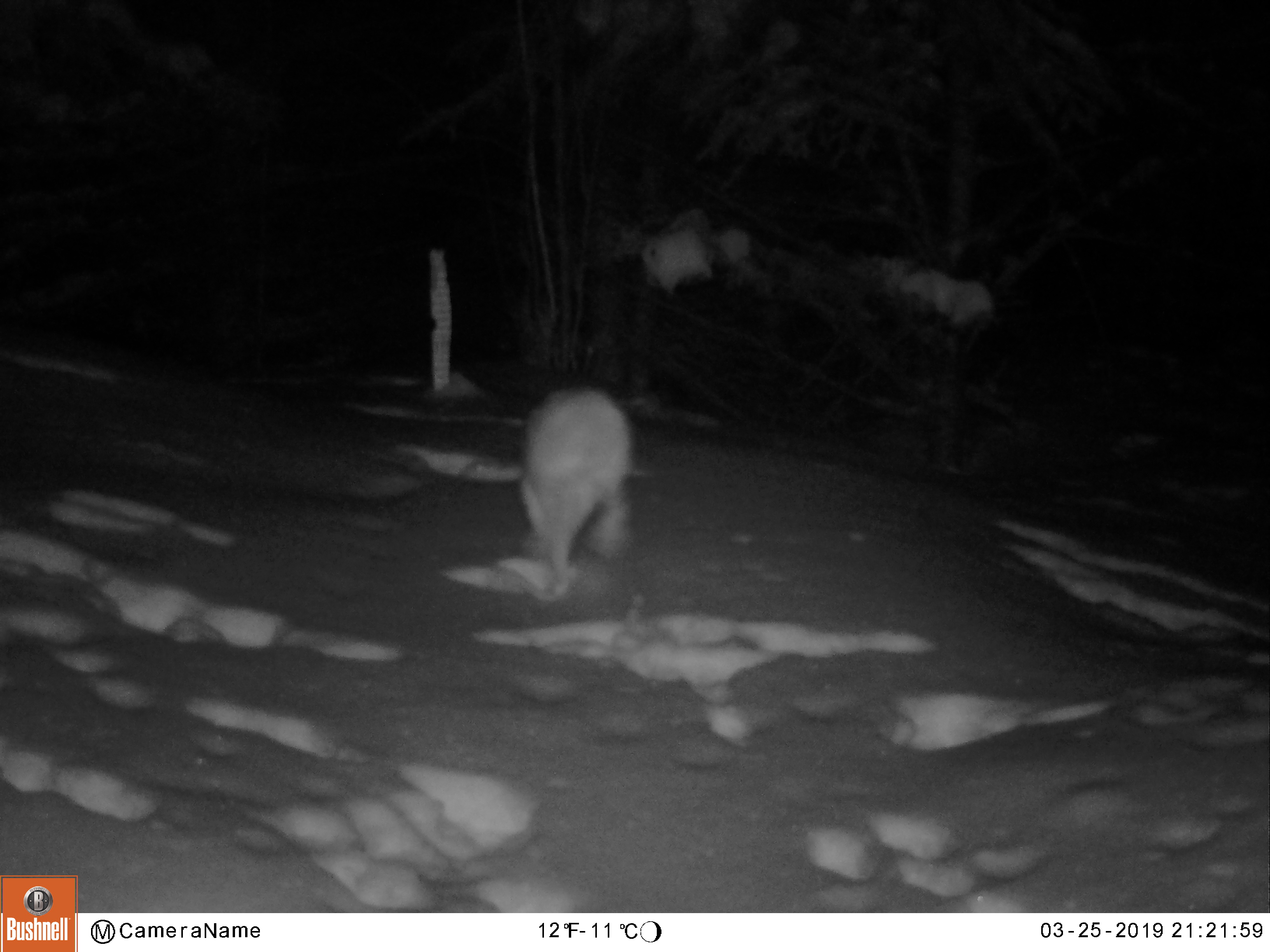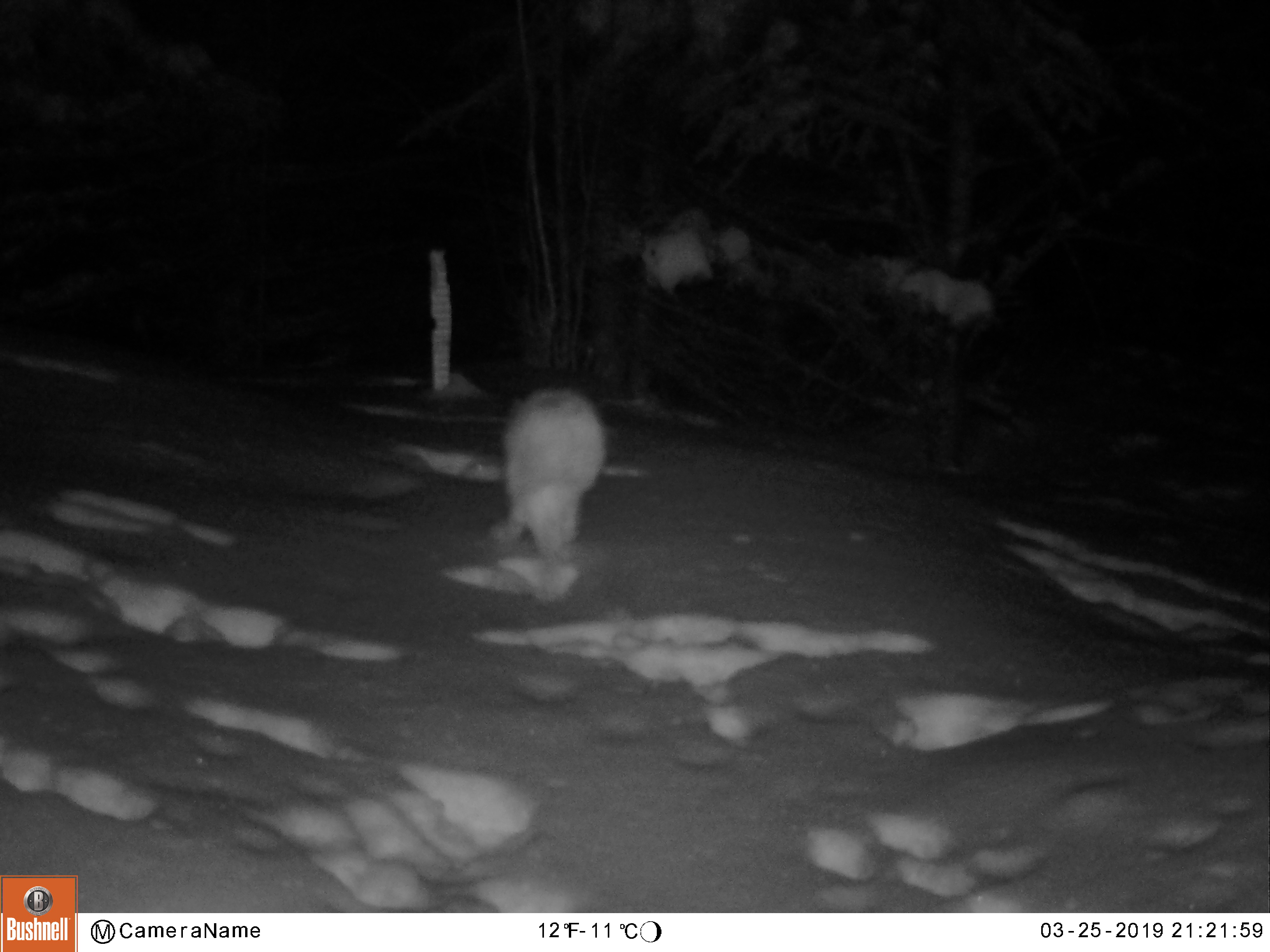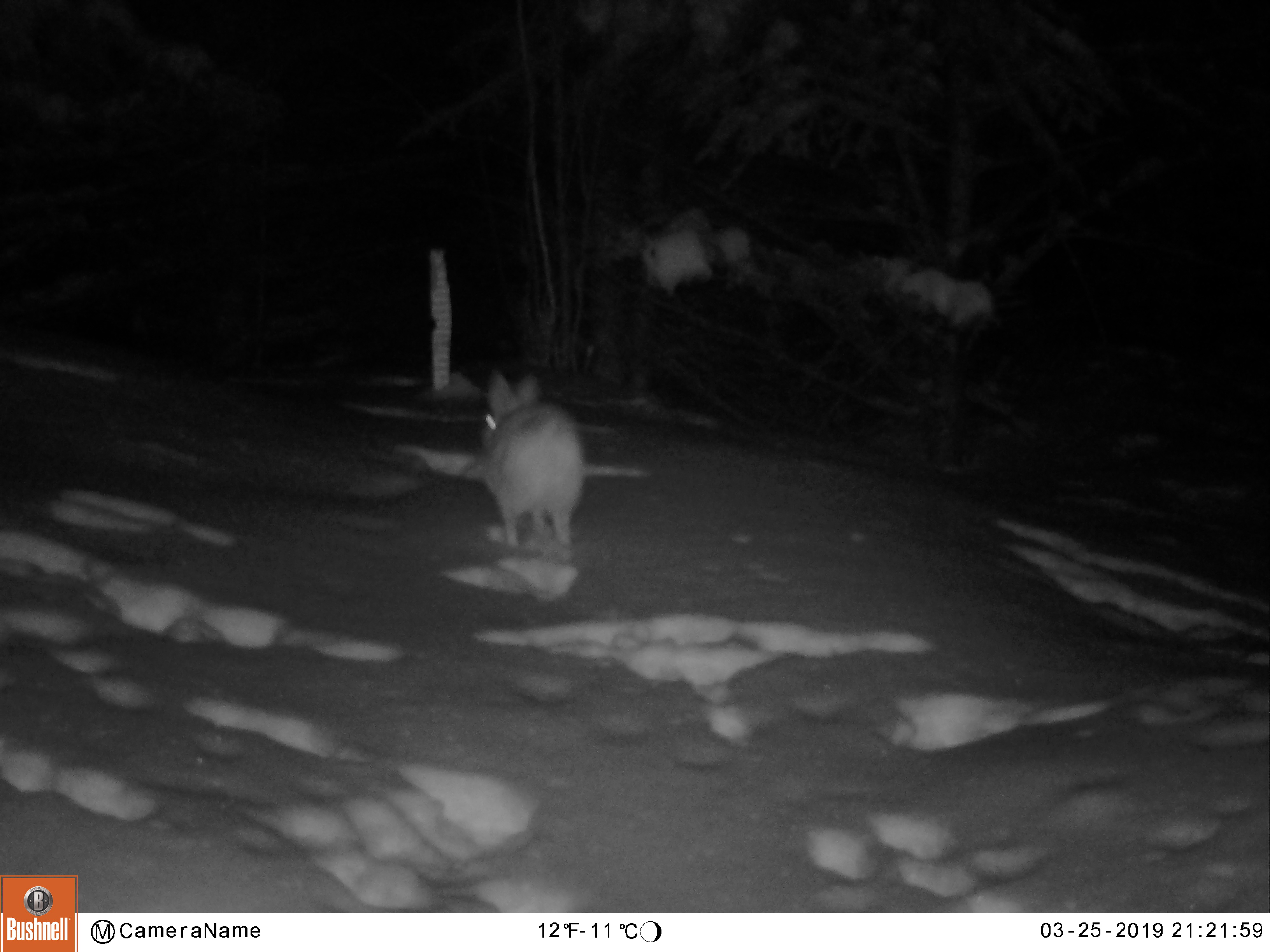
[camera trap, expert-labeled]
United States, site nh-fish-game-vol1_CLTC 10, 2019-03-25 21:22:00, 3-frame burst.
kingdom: Animalia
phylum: Chordata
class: Mammalia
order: Lagomorpha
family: Leporidae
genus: Lepus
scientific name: Lepus americanus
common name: snowshoe hare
Snowshoe hare (Lepus americanus).